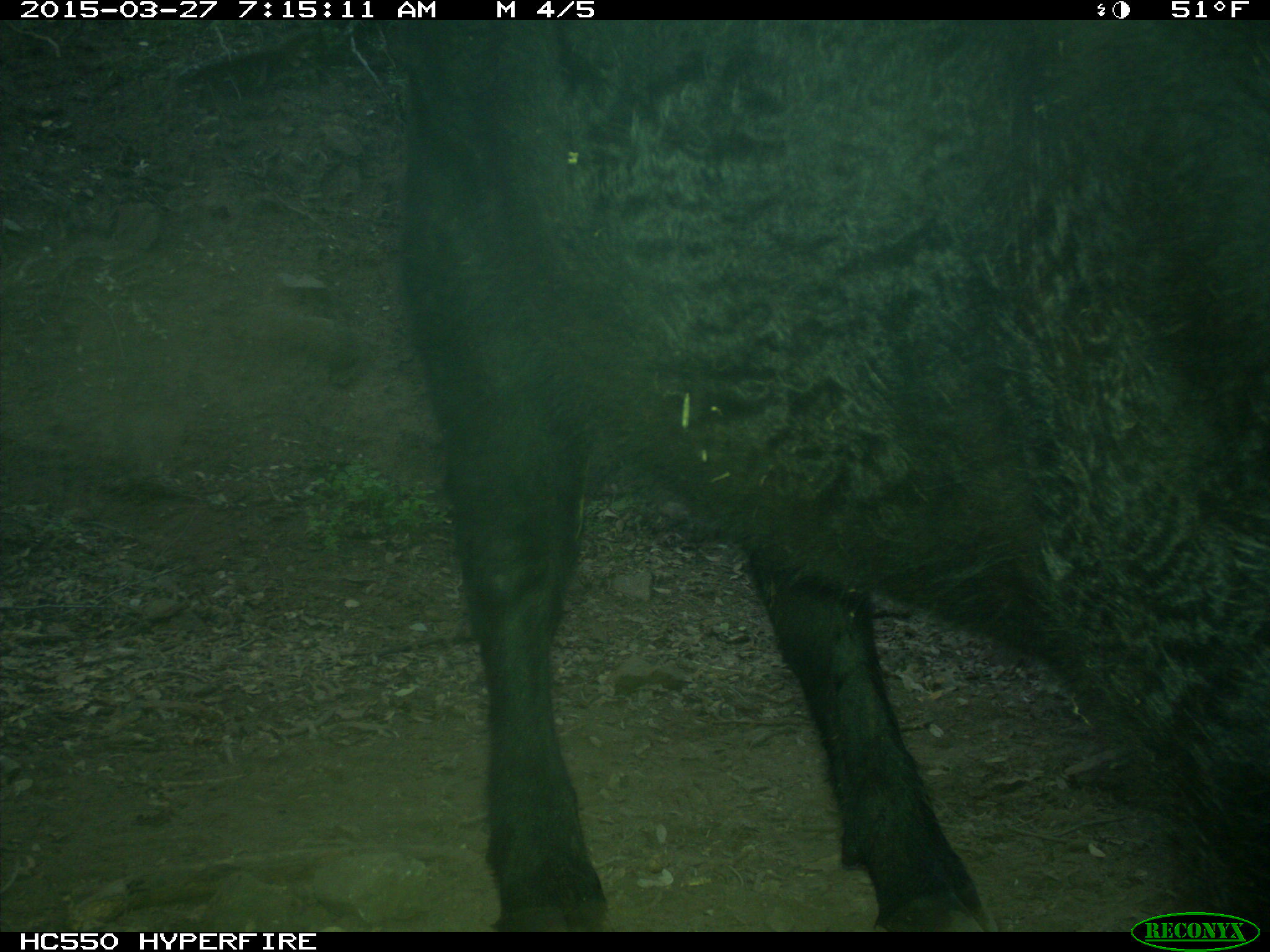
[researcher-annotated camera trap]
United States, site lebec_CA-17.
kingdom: Animalia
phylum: Chordata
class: Mammalia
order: Artiodactyla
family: Bovidae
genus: Bos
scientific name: Bos taurus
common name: domestic cow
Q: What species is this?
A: Bos taurus (domestic cow).